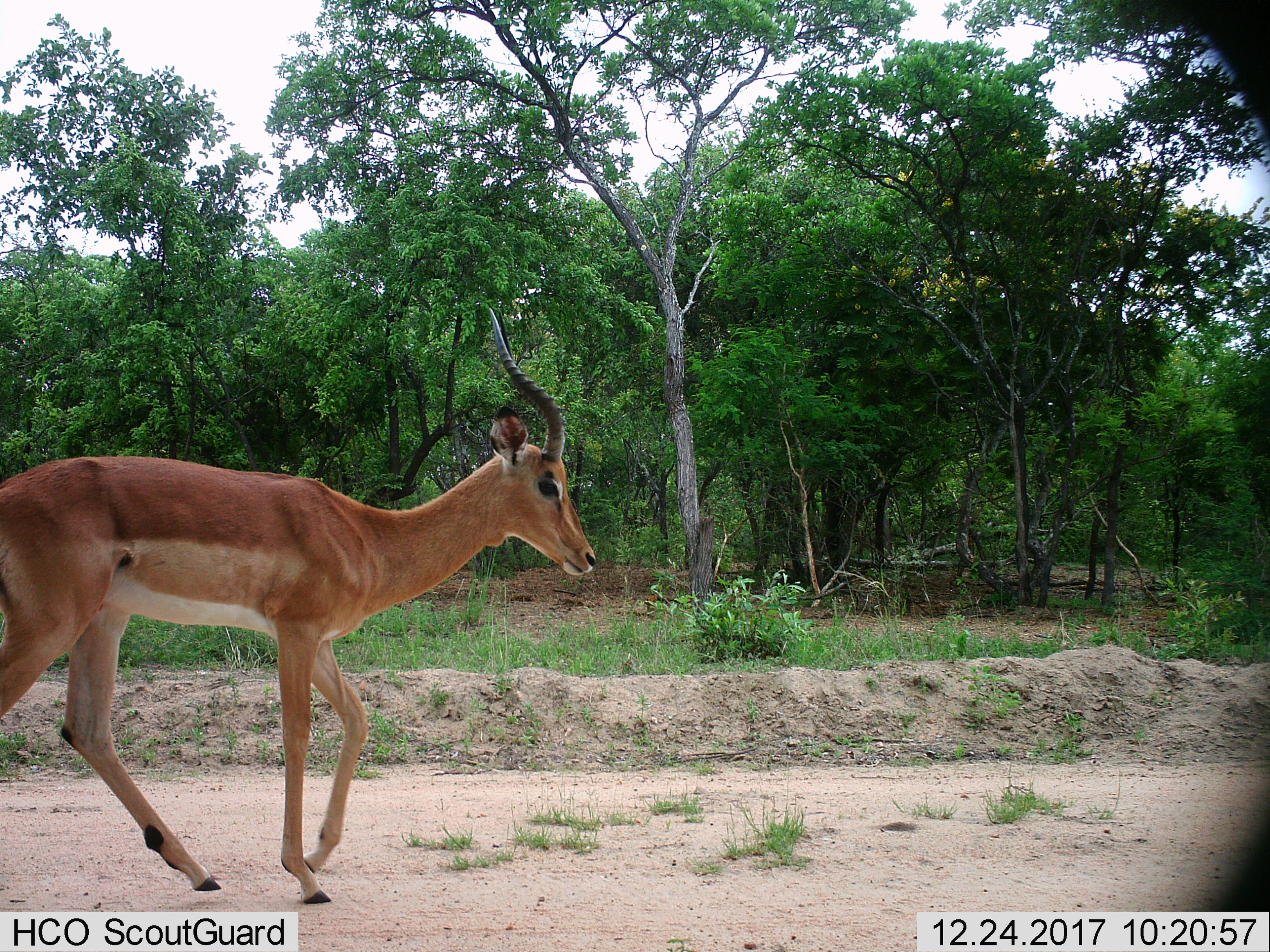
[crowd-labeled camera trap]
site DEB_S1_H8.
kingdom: Animalia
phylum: Chordata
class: Mammalia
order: Artiodactyla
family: Bovidae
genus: Aepyceros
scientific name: Aepyceros melampus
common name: impala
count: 1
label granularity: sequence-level